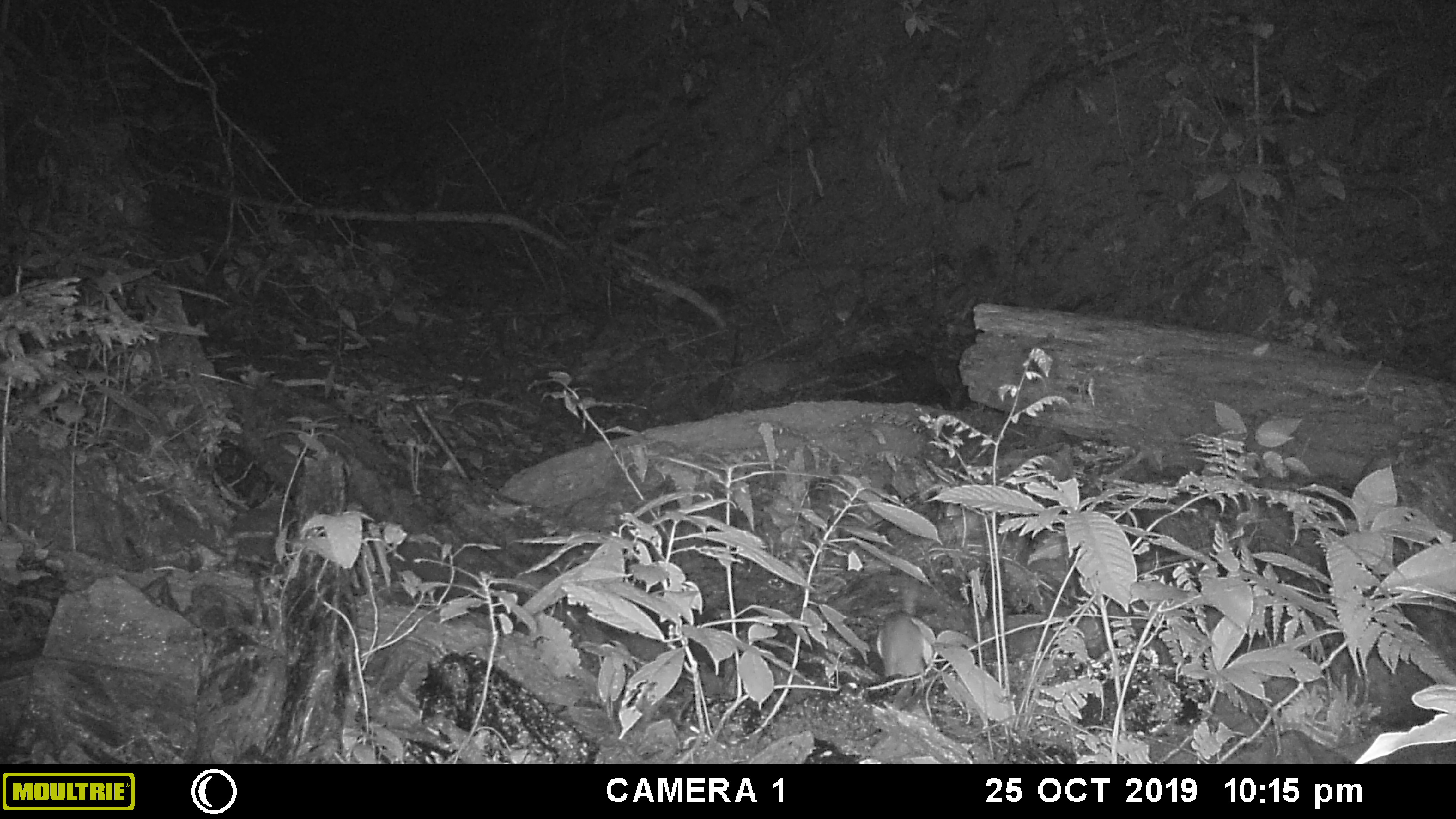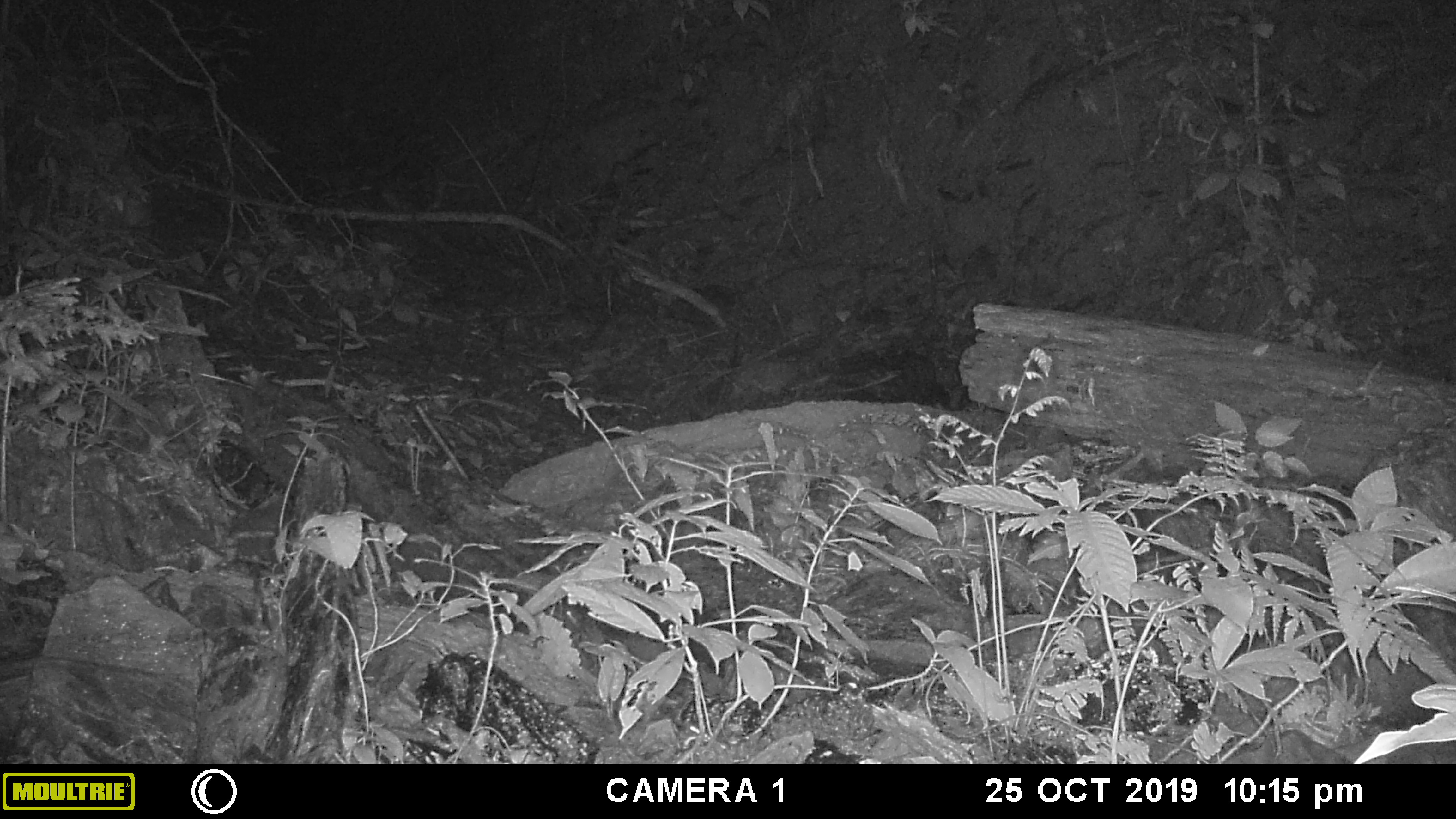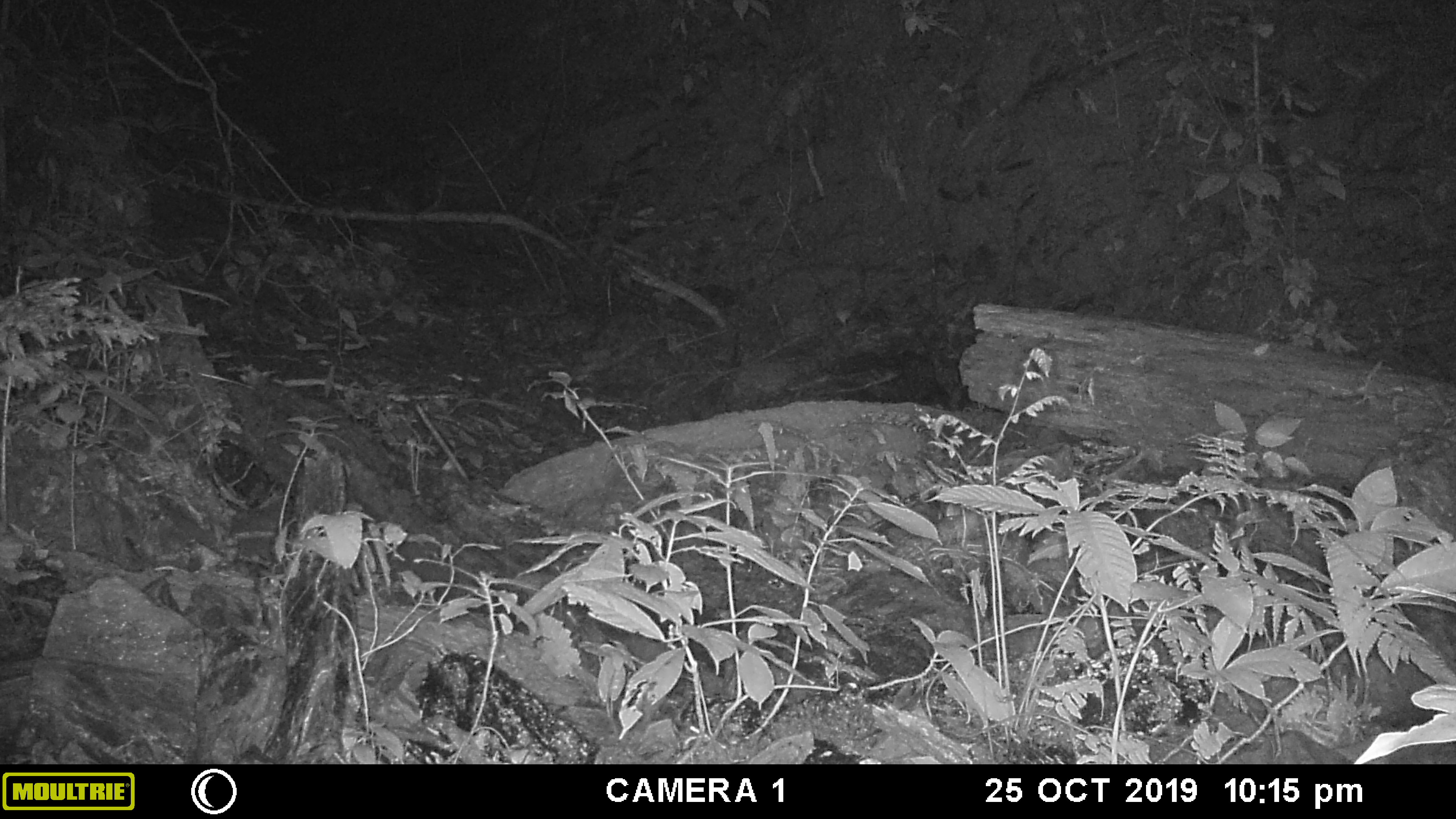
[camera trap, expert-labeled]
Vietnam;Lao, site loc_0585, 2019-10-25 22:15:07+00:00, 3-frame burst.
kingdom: Animalia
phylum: Chordata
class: Mammalia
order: Rodentia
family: Muridae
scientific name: Muridae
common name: old-world mice and rats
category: unidentified murid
Unidentified murid (old-world mice and rats) (Muridae). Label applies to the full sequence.